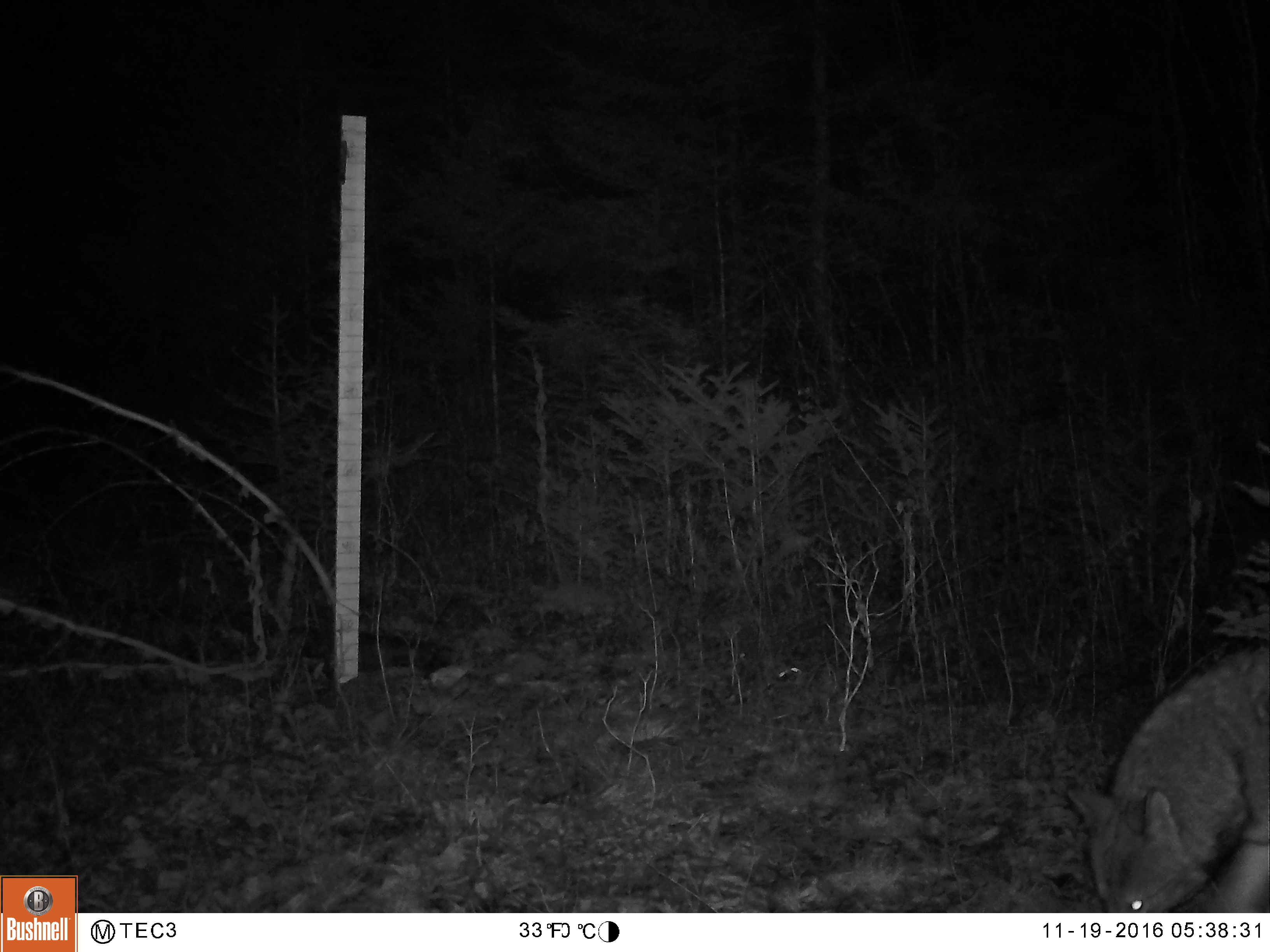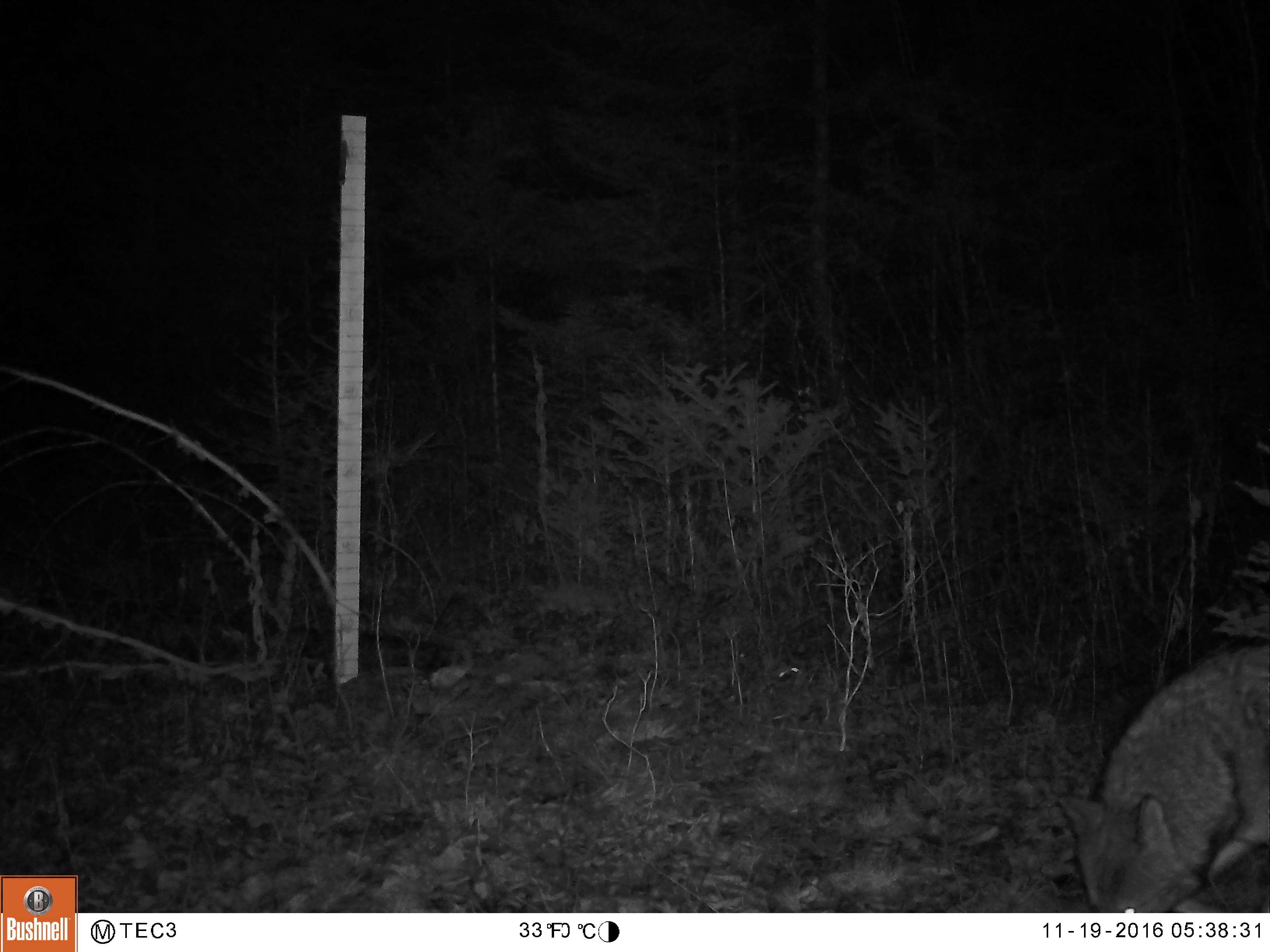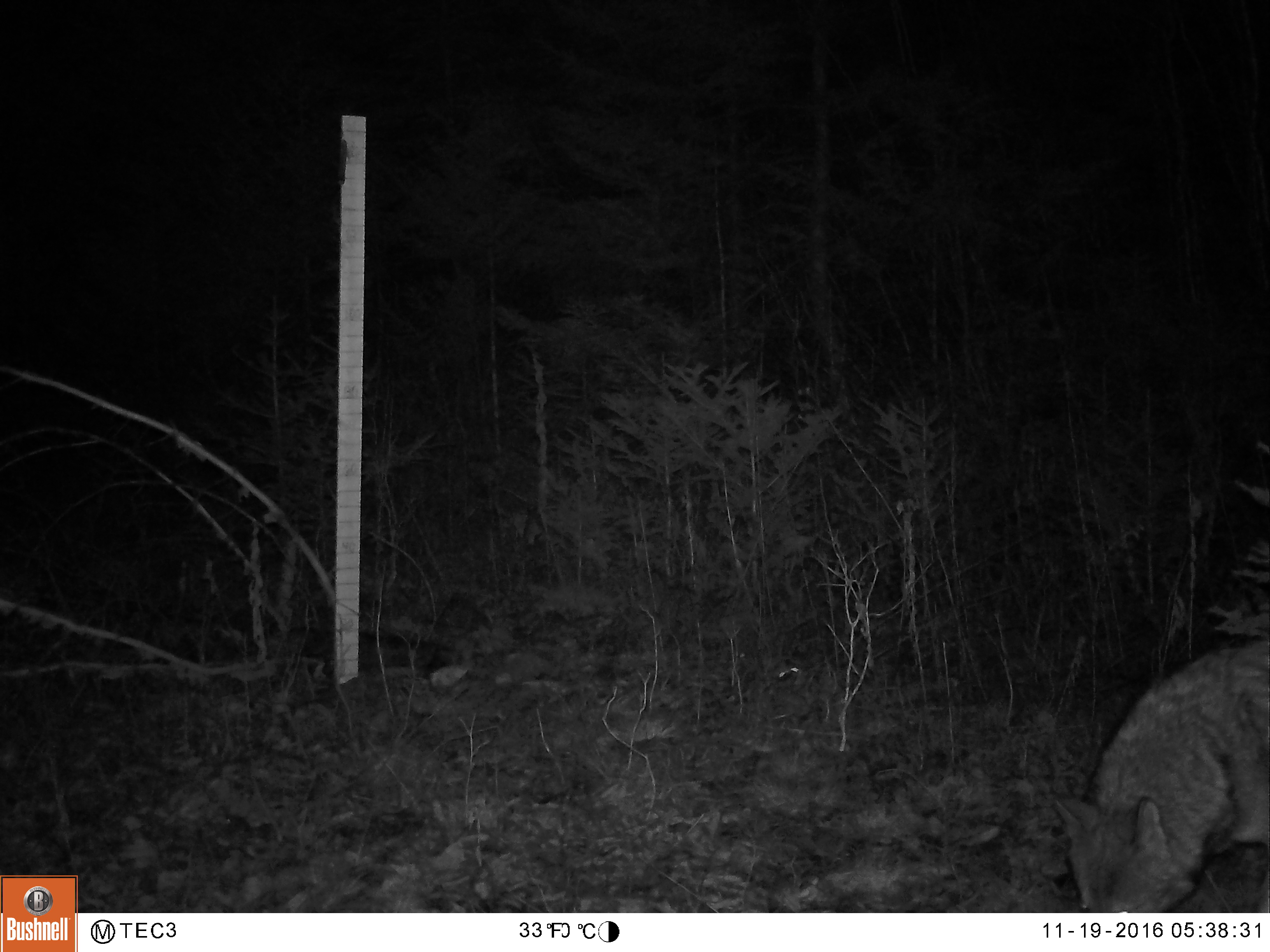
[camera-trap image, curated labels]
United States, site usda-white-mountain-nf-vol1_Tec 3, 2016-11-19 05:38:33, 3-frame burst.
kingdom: Animalia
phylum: Chordata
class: Mammalia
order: Carnivora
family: Canidae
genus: Canis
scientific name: Canis latrans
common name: coyote